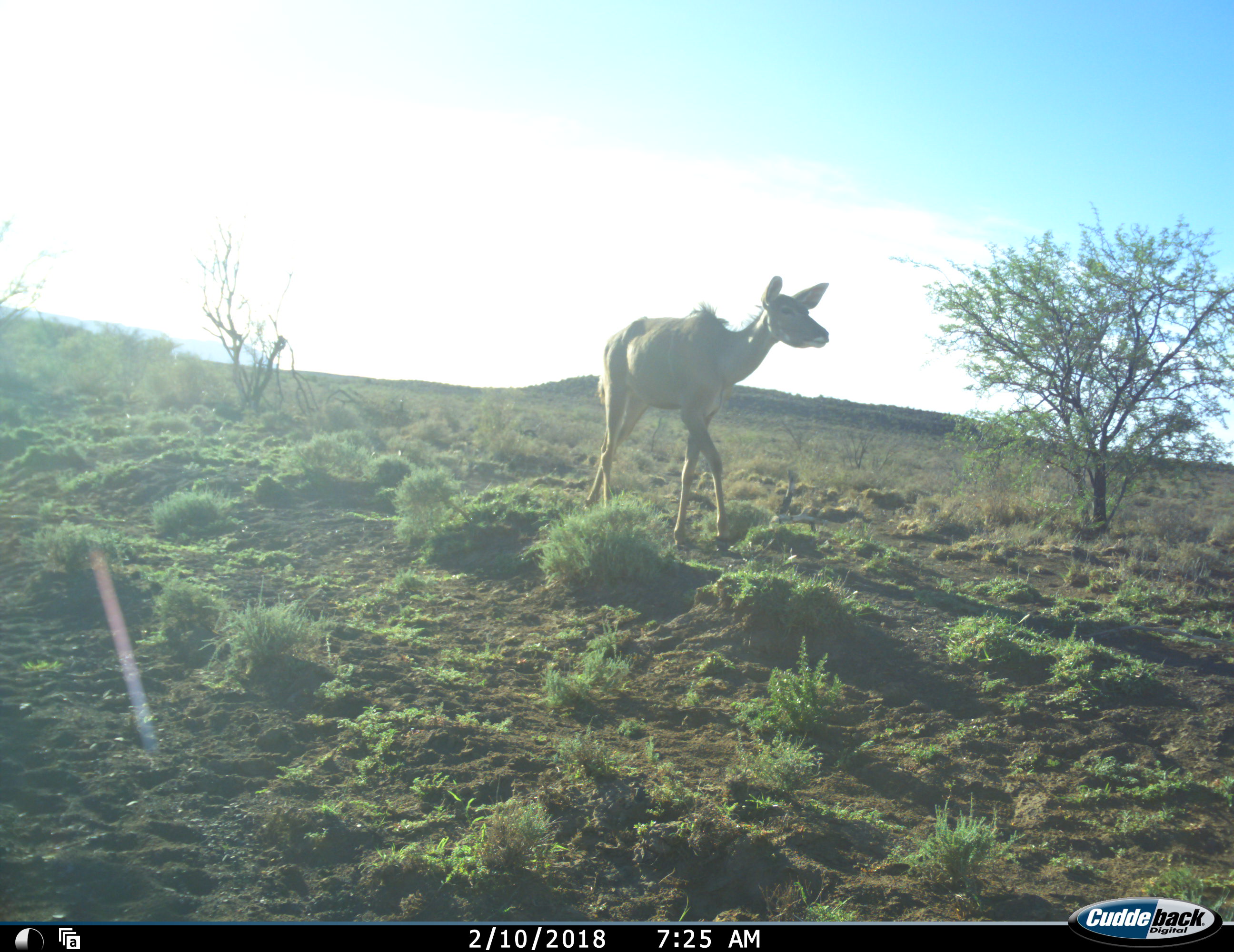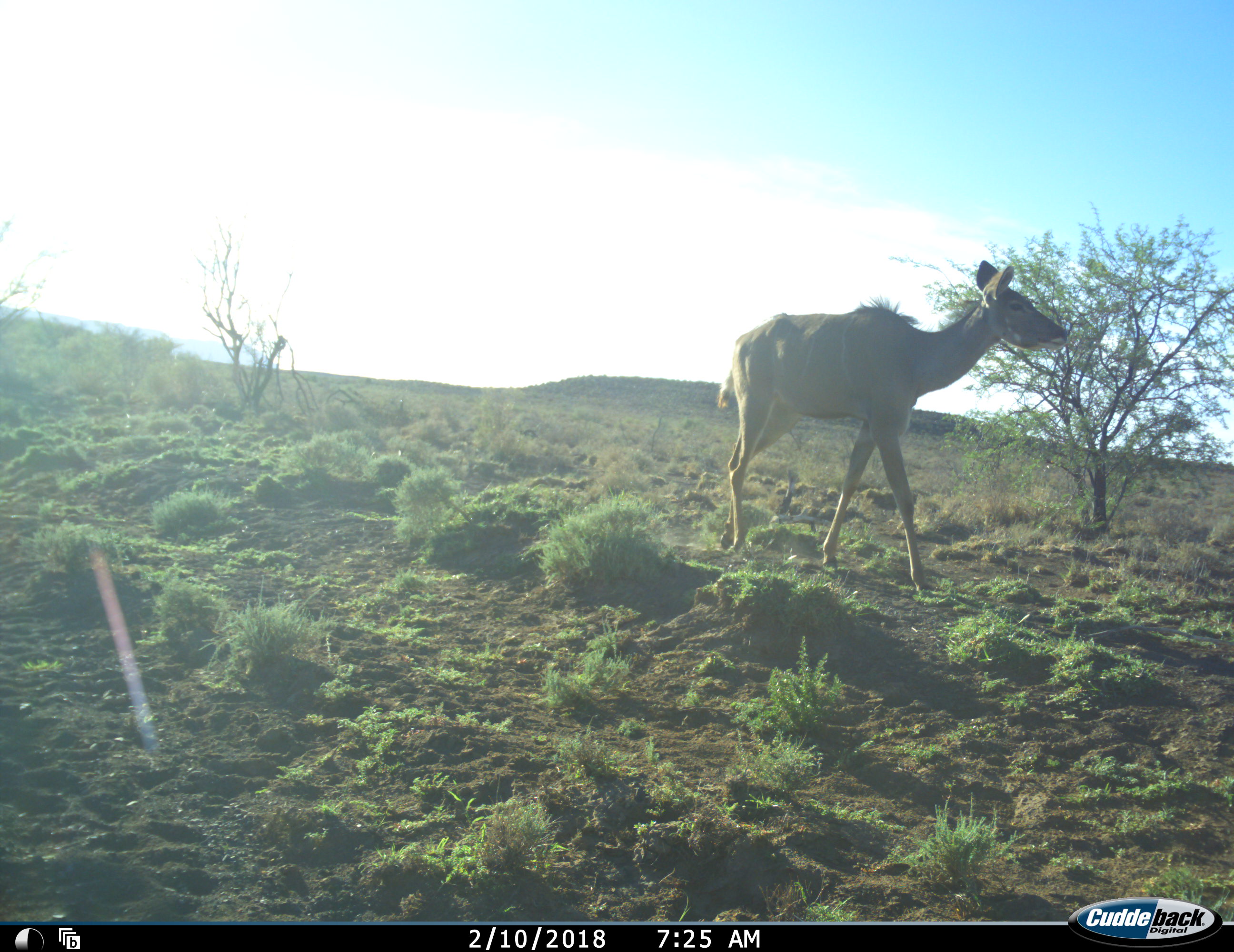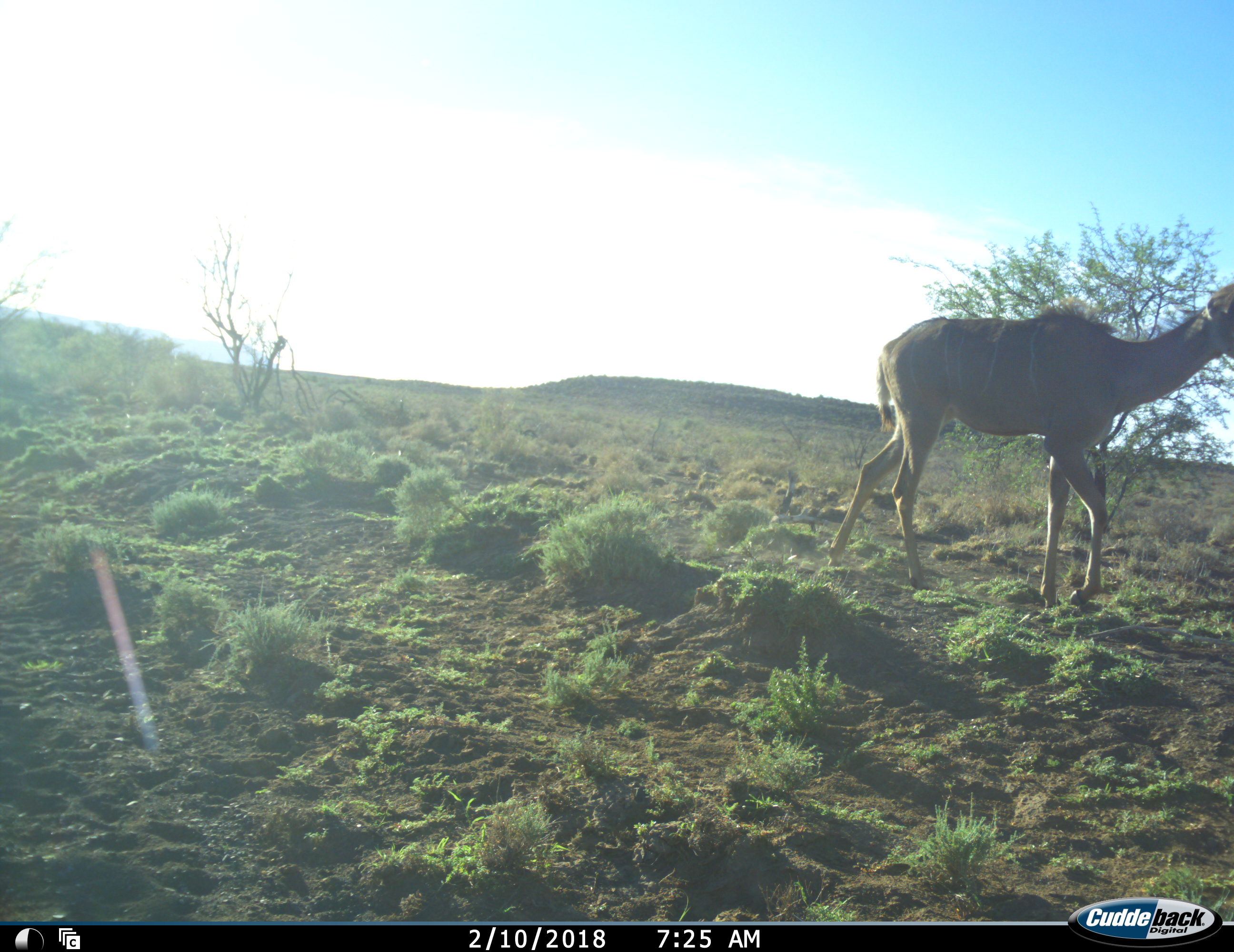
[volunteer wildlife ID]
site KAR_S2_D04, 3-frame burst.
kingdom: Animalia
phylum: Chordata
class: Mammalia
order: Artiodactyla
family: Bovidae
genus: Tragelaphus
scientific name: Tragelaphus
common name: kudu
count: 1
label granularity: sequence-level